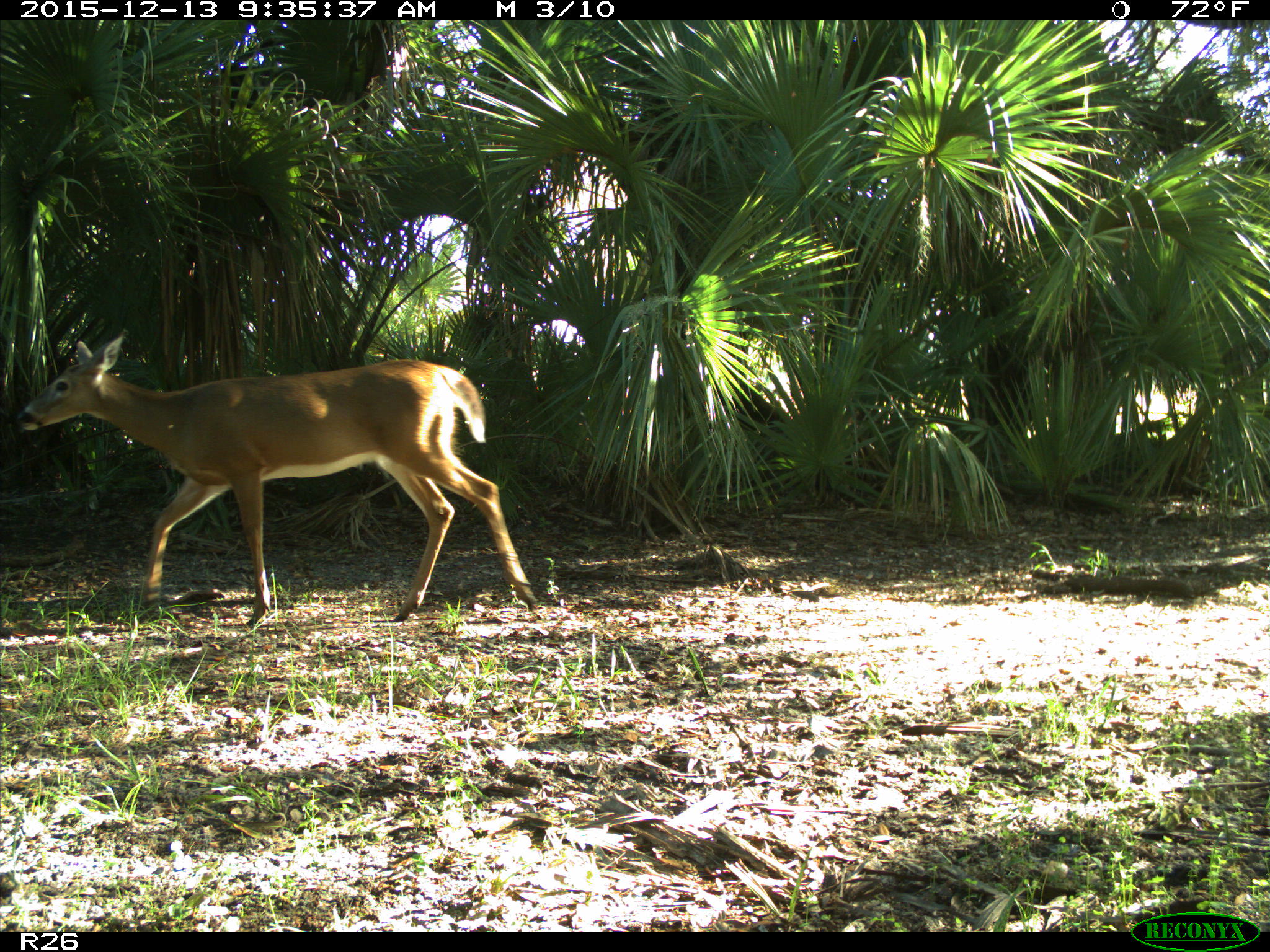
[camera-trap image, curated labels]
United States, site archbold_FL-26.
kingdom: Animalia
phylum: Chordata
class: Mammalia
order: Artiodactyla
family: Cervidae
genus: Odocoileus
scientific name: Odocoileus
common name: deer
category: unidentified deer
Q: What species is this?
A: Unidentified deer (deer) (Odocoileus).